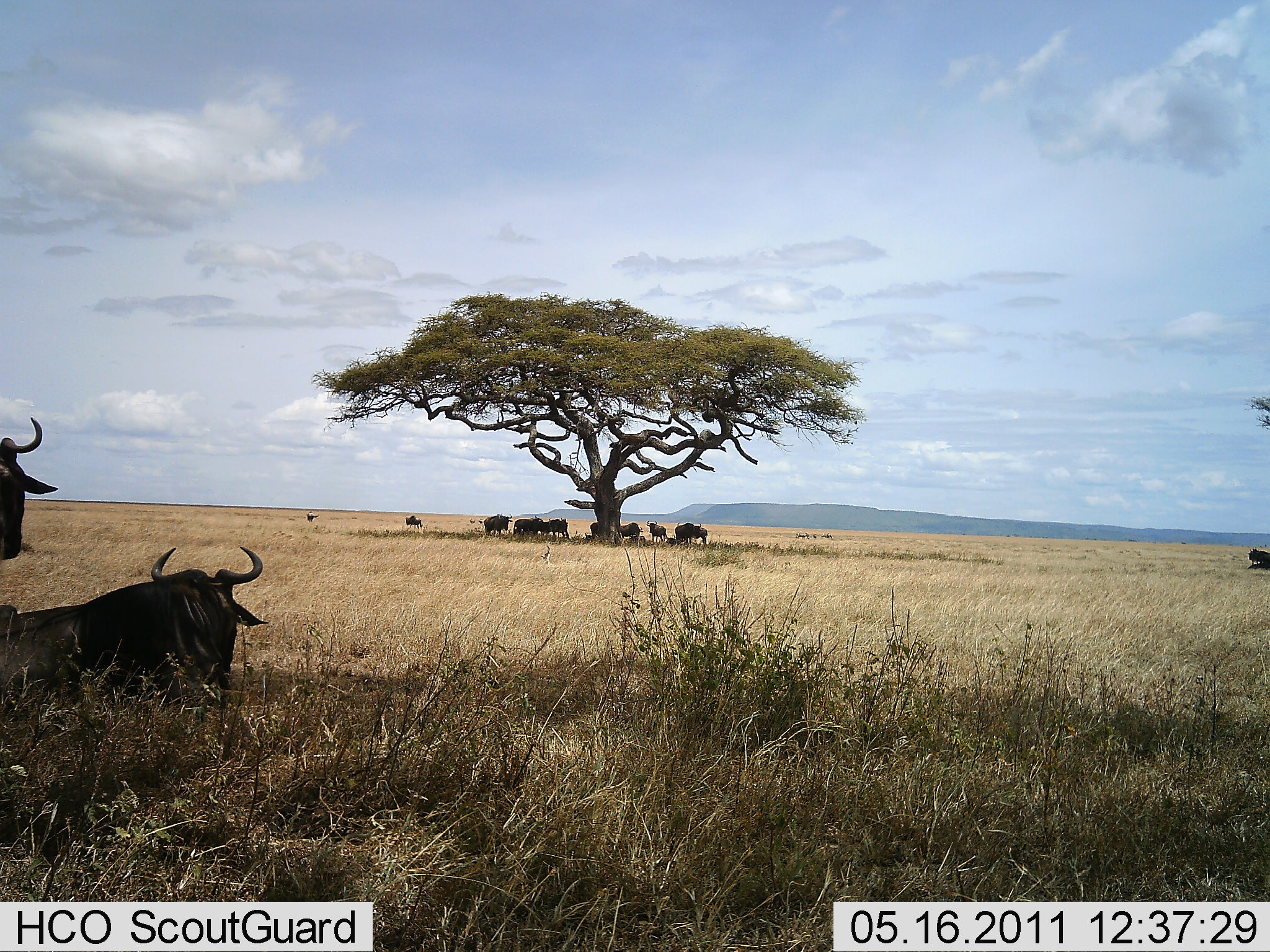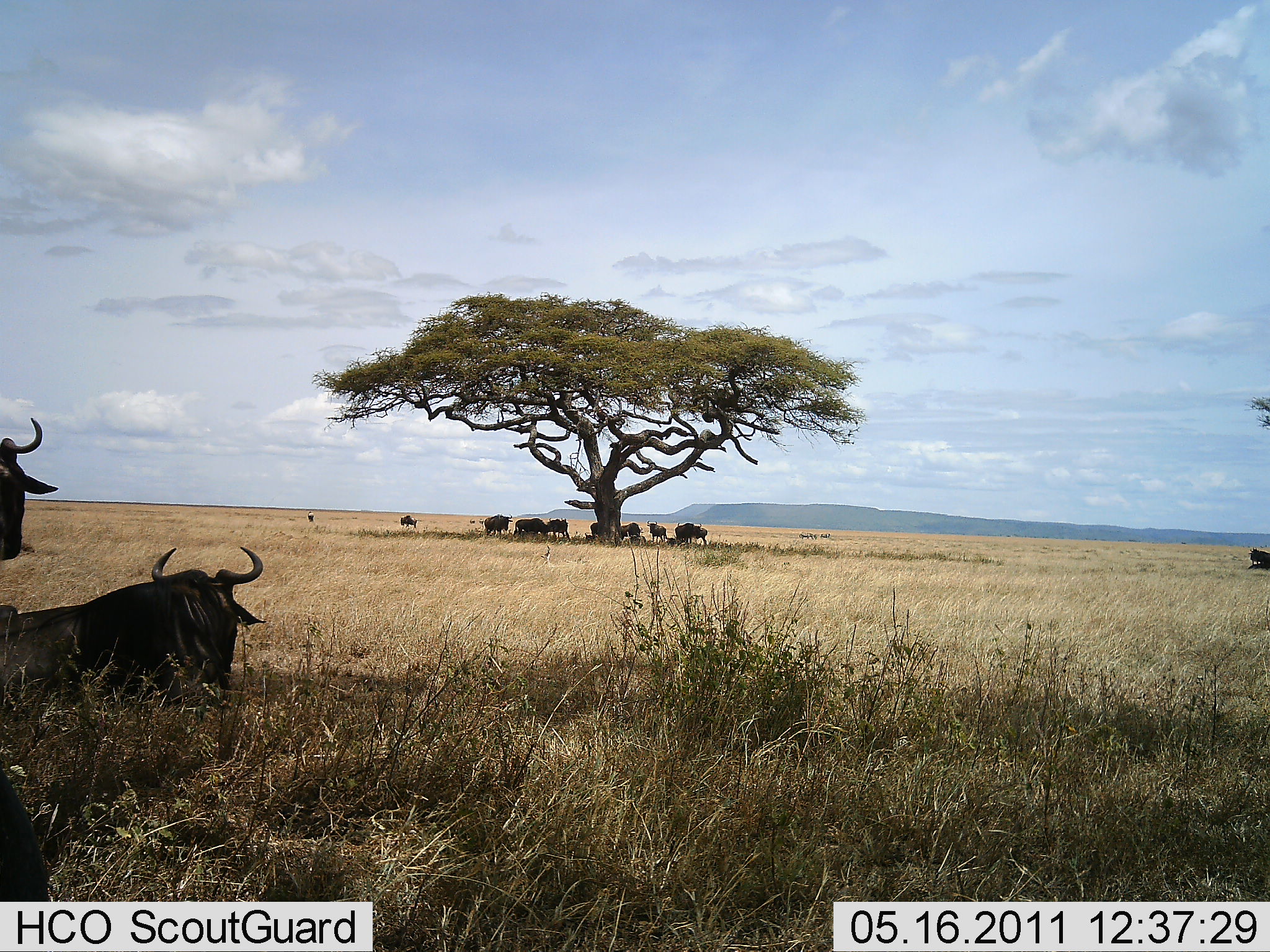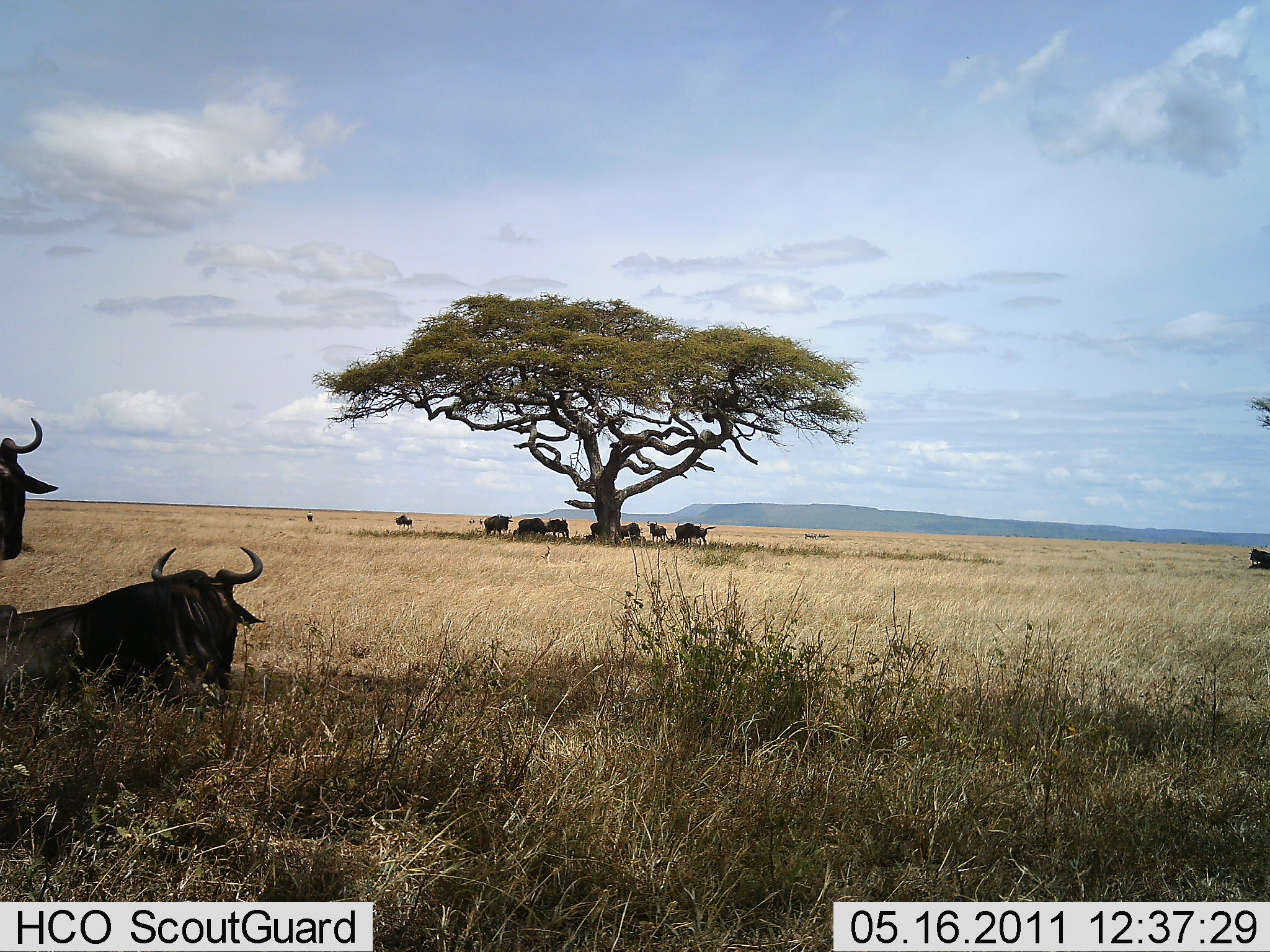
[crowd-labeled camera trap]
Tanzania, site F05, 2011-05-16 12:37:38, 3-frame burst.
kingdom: Animalia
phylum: Chordata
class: Mammalia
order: Artiodactyla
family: Bovidae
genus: Connochaetes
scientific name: Connochaetes taurinus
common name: blue wildebeest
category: wildebeest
Wildebeest (blue wildebeest) (Connochaetes taurinus), count 11-50. Behavior (volunteer vote fractions): standing 70%, resting 90%, moving 0%, interacting 0%. Young present (vote fraction): 0%. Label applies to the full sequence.